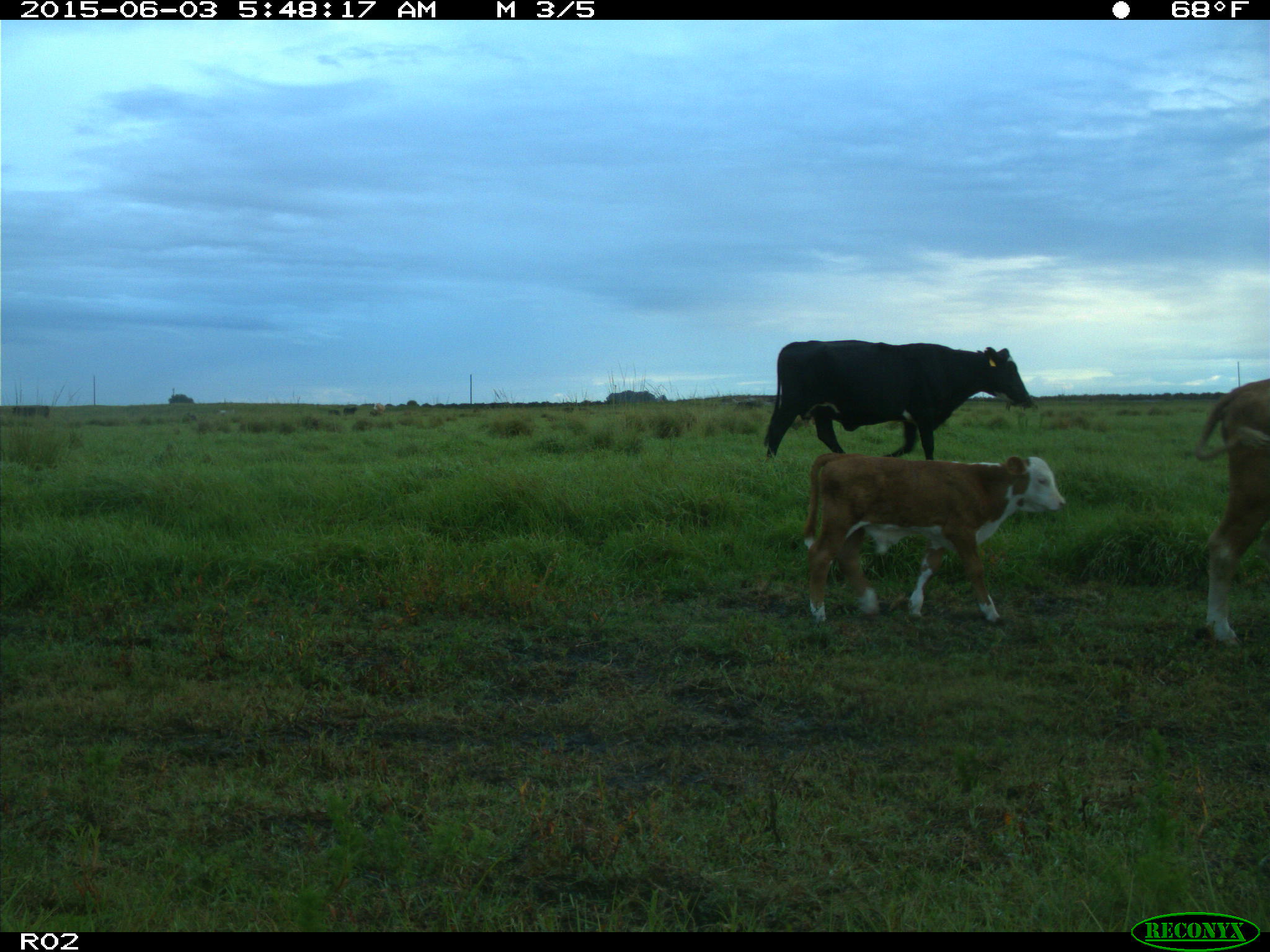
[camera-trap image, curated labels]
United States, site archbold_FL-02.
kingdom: Animalia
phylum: Chordata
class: Mammalia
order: Artiodactyla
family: Bovidae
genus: Bos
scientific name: Bos taurus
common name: domestic cow